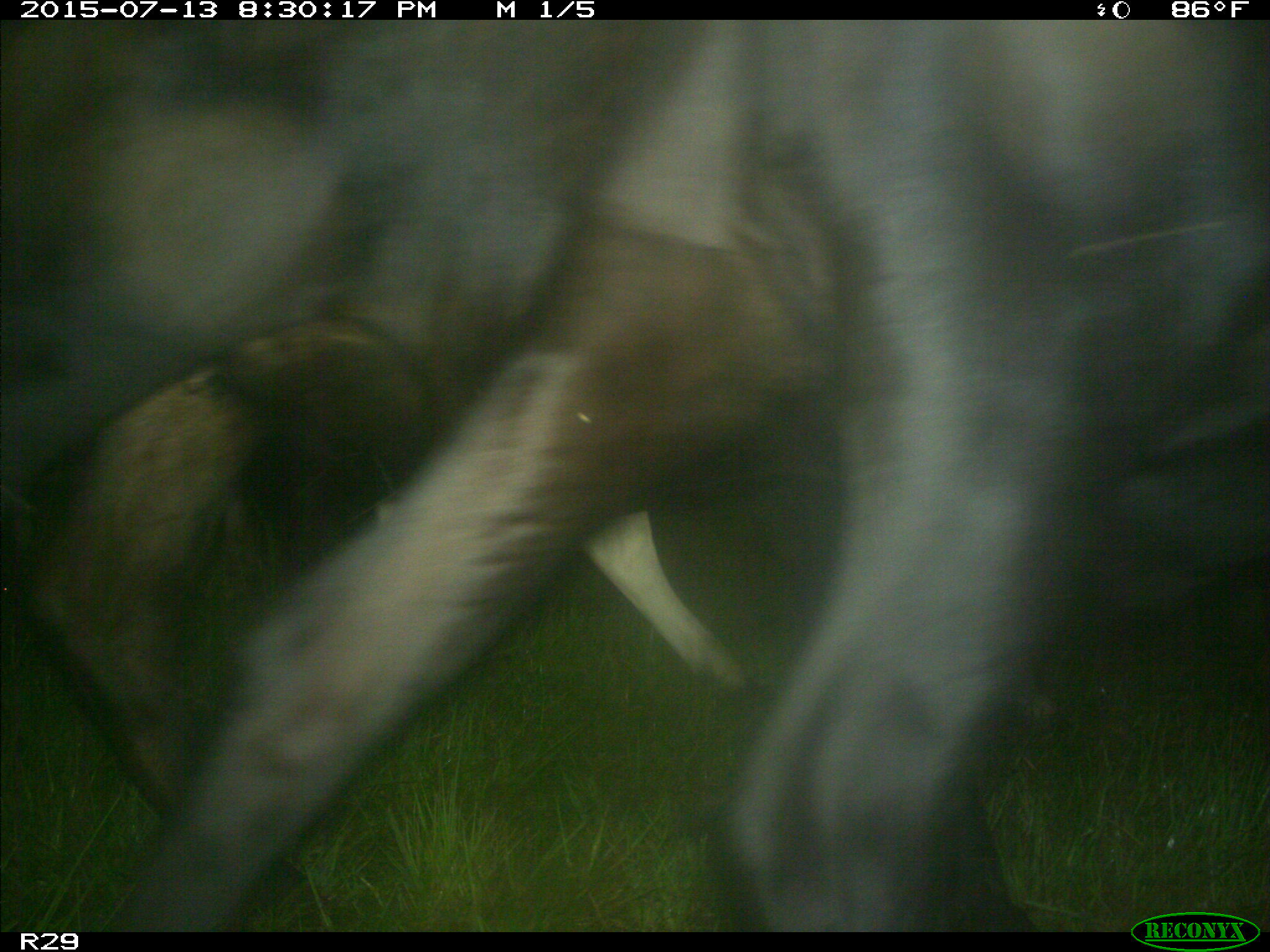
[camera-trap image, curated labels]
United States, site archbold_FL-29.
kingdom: Animalia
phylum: Chordata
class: Mammalia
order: Artiodactyla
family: Bovidae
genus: Bos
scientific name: Bos taurus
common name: domestic cow